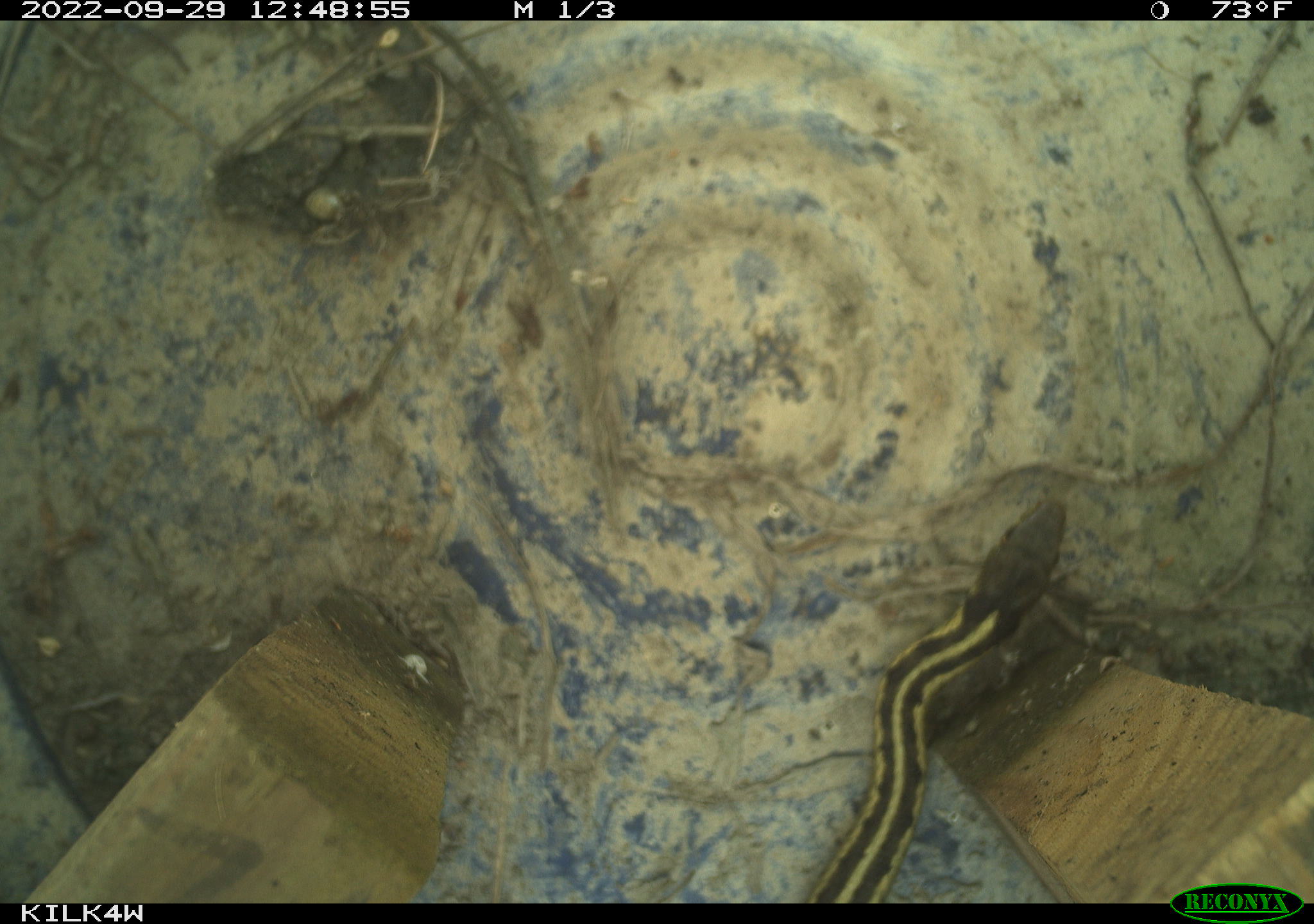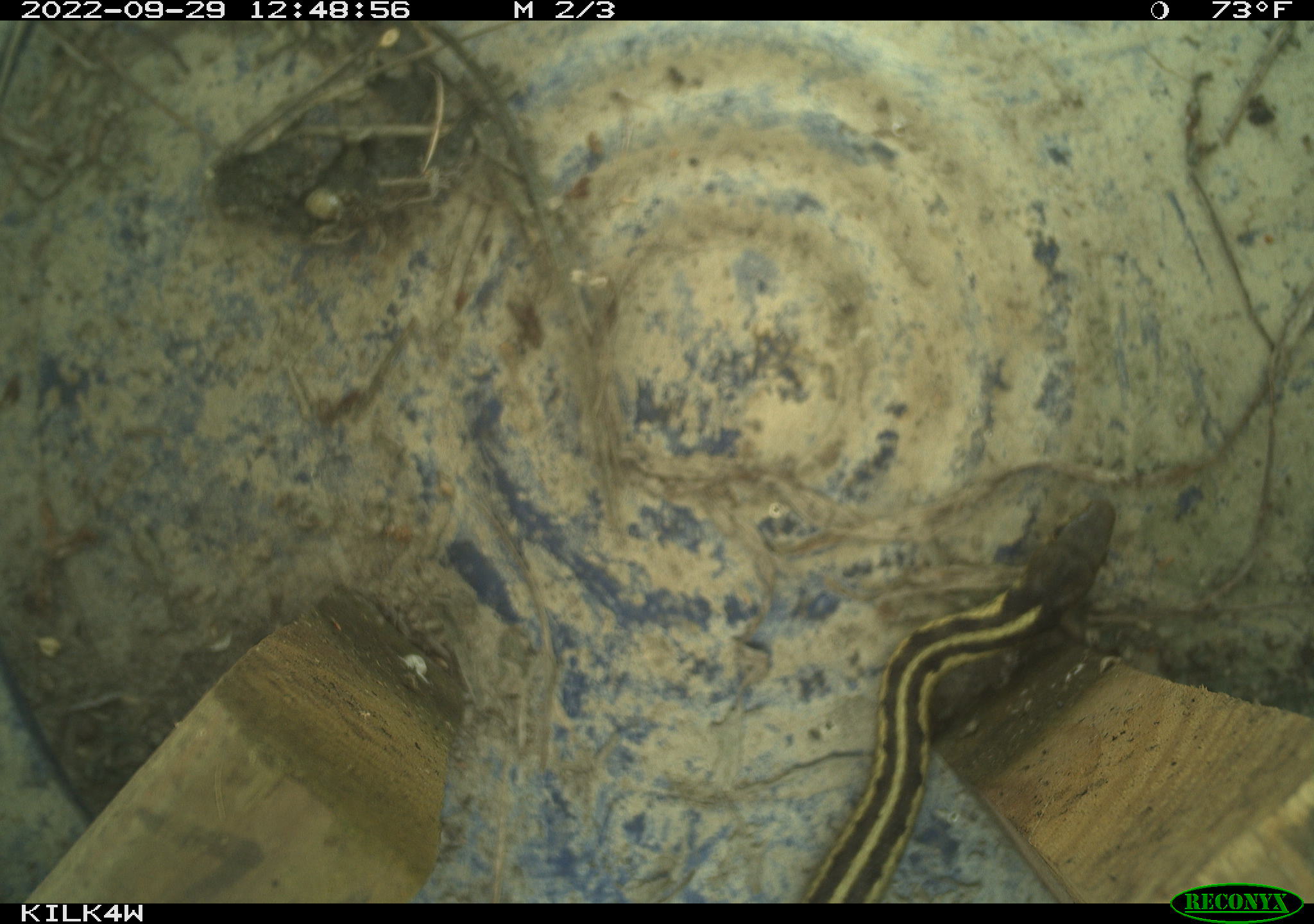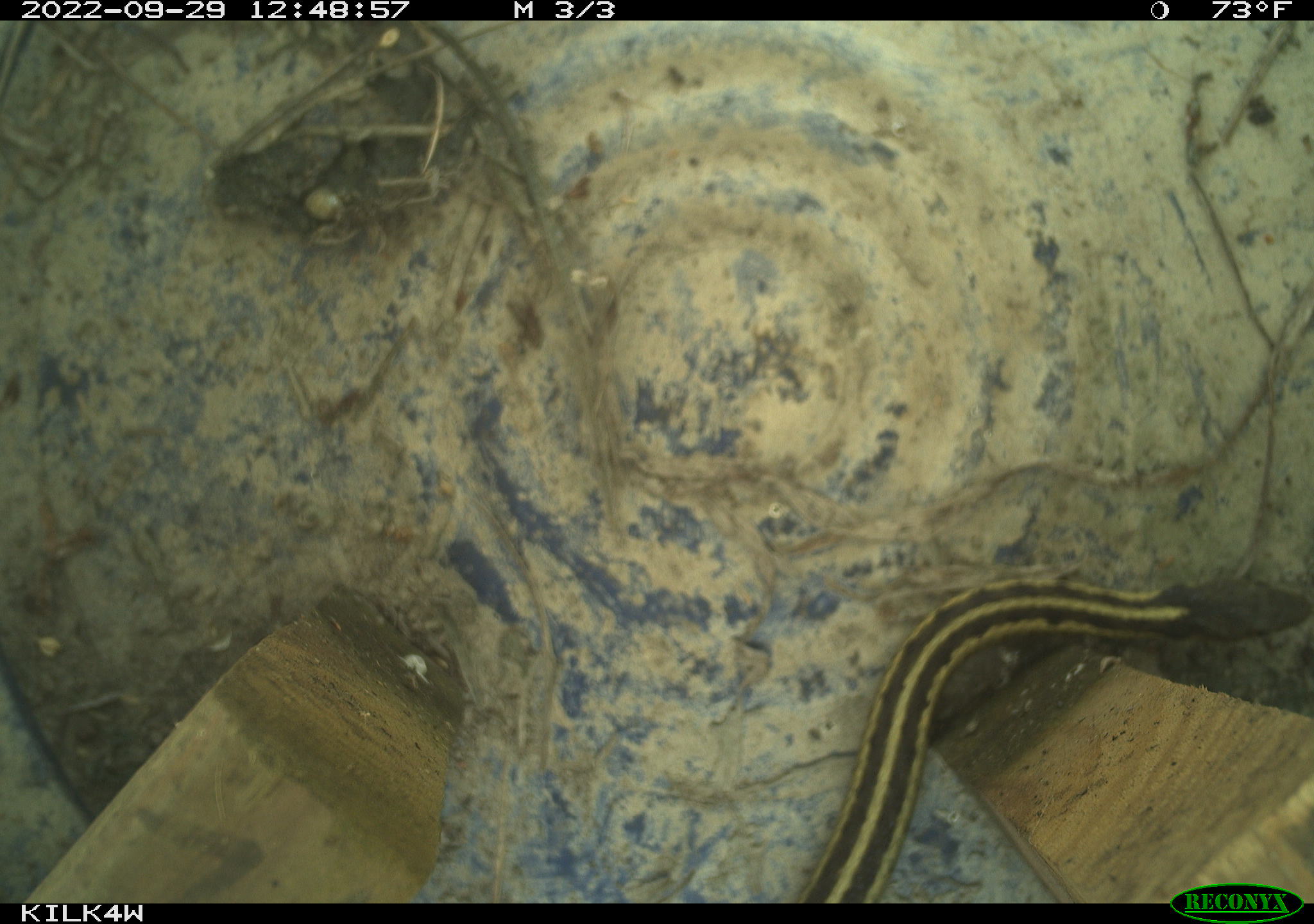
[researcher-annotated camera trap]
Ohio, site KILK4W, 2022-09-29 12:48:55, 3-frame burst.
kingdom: Animalia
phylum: Chordata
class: Reptilia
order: Squamata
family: Colubridae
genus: Thamnophis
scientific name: Thamnophis sirtalis sirtalis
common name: eastern gartersnake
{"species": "eastern gartersnake (Thamnophis sirtalis sirtalis)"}